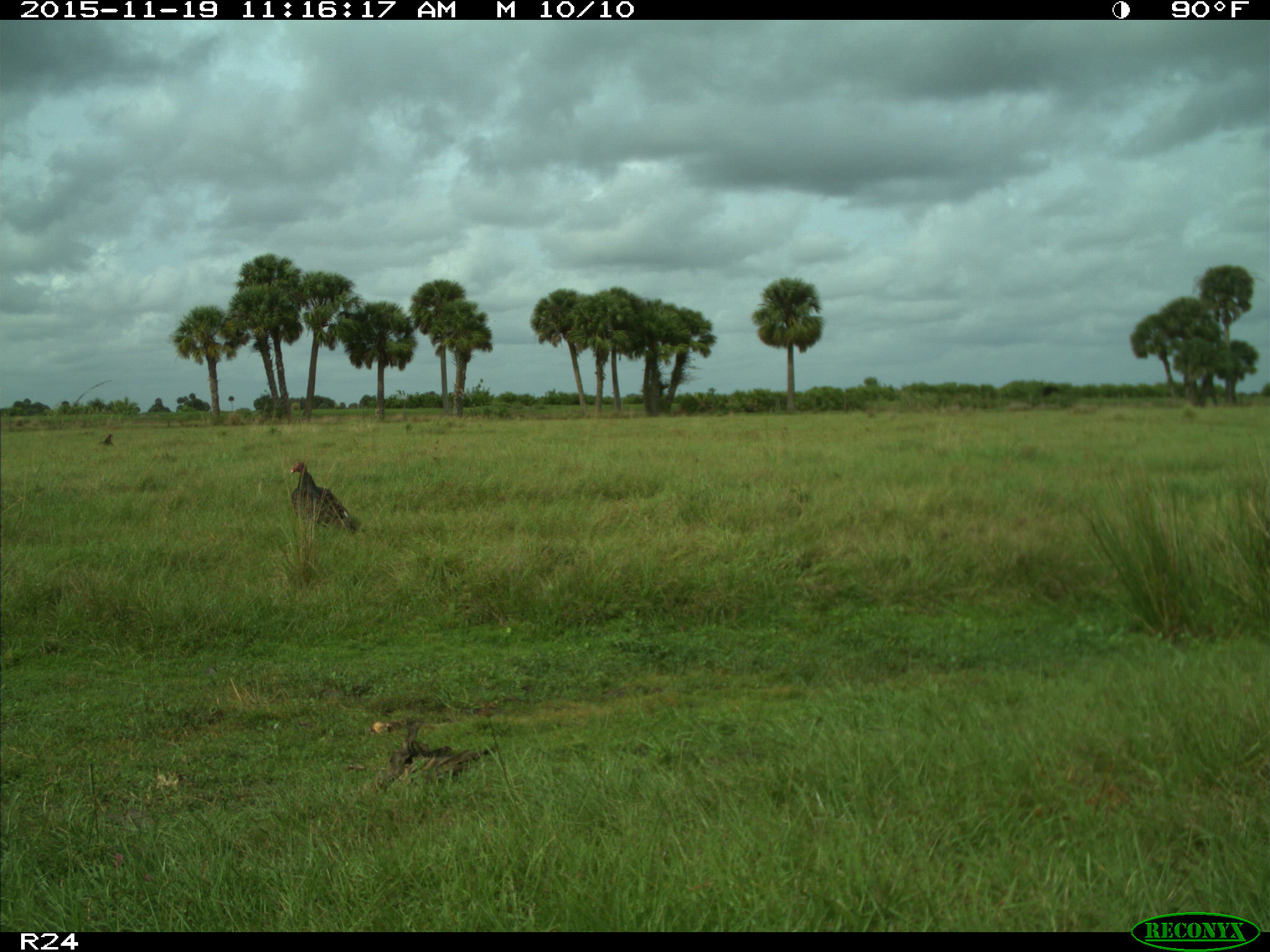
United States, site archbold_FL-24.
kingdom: Animalia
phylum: Chordata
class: Aves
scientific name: Aves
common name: birds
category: unidentified bird